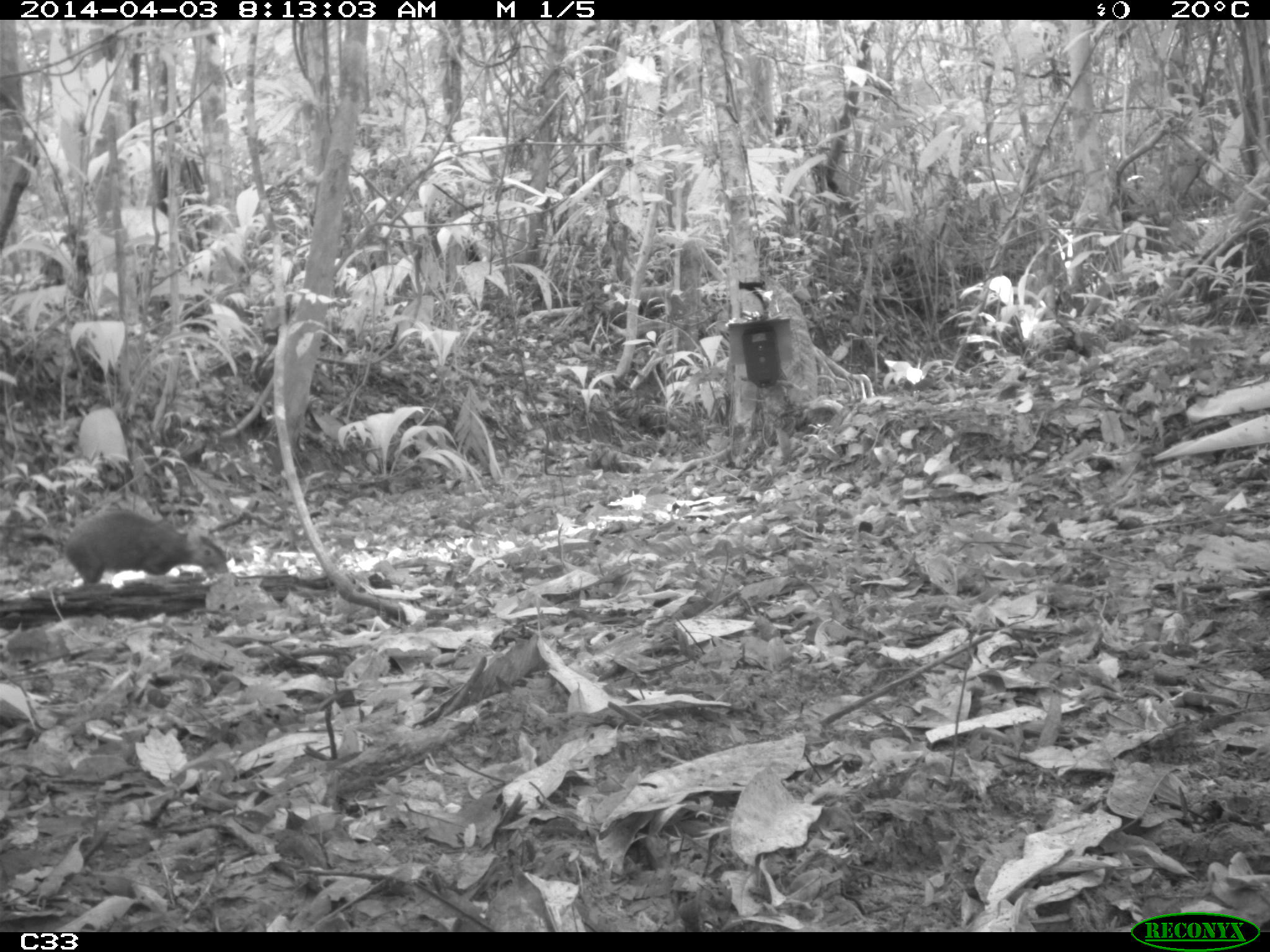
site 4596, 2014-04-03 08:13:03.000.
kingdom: Animalia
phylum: Chordata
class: Mammalia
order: Rodentia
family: Dasyproctidae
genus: Dasyprocta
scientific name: Dasyprocta leporina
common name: red-rumped agouti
Dasyprocta leporina (red-rumped agouti), count 1, age adult.